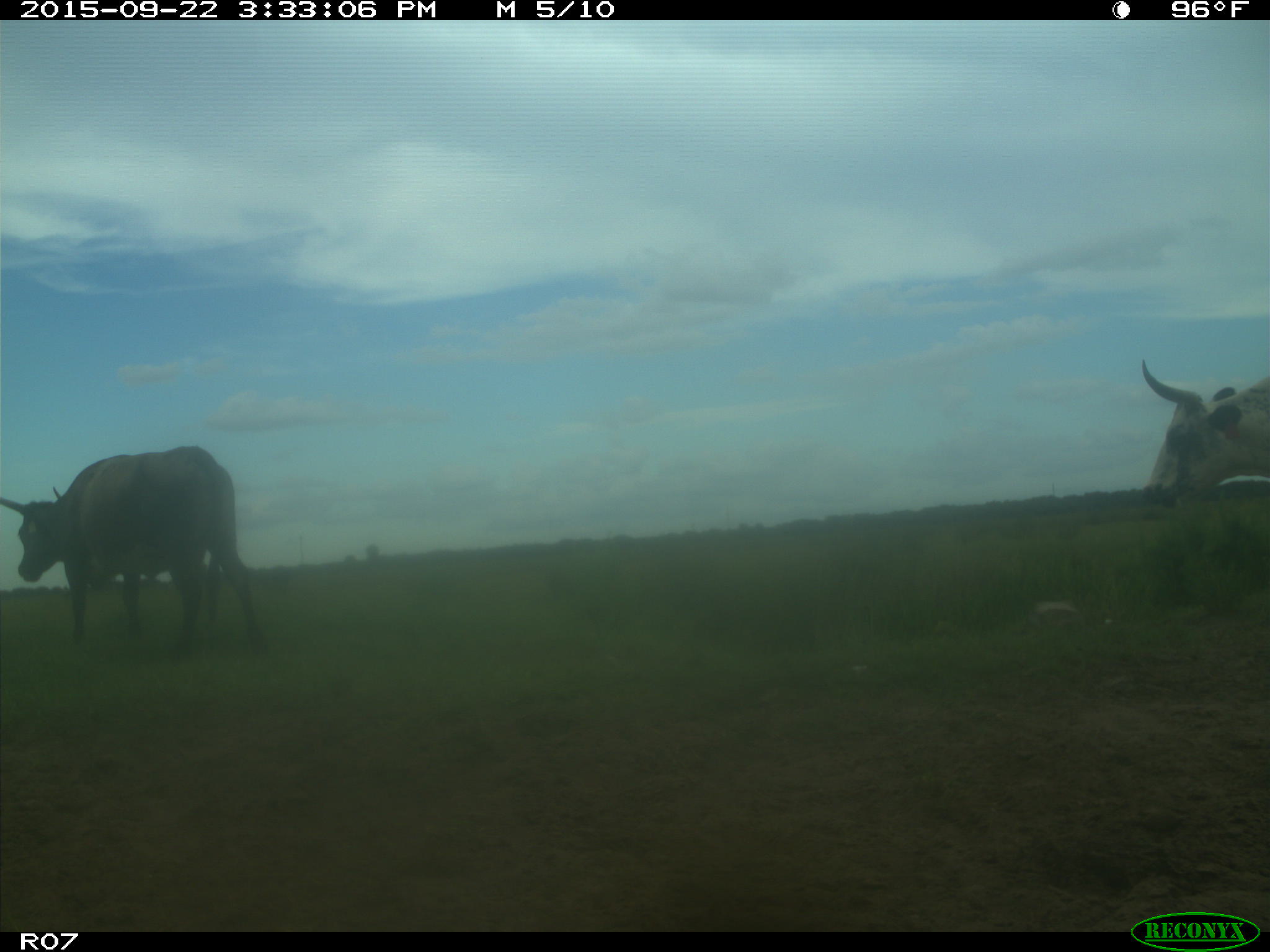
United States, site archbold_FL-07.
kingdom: Animalia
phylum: Chordata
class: Mammalia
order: Artiodactyla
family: Bovidae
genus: Bos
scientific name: Bos taurus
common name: domestic cow